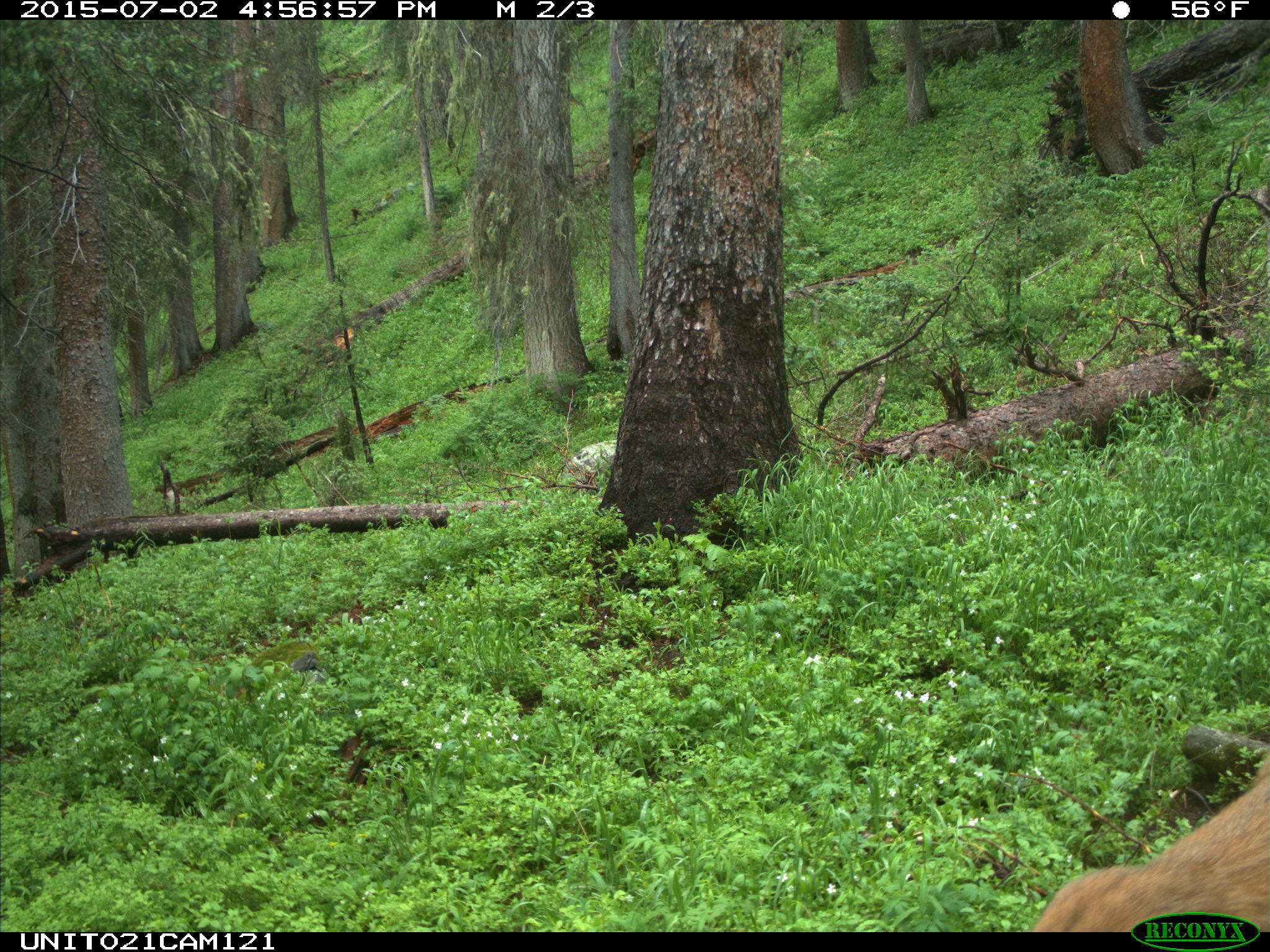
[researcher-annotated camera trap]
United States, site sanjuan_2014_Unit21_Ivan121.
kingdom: Animalia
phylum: Chordata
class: Mammalia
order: Artiodactyla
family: Cervidae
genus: Odocoileus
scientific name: Odocoileus hemionus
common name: mule deer